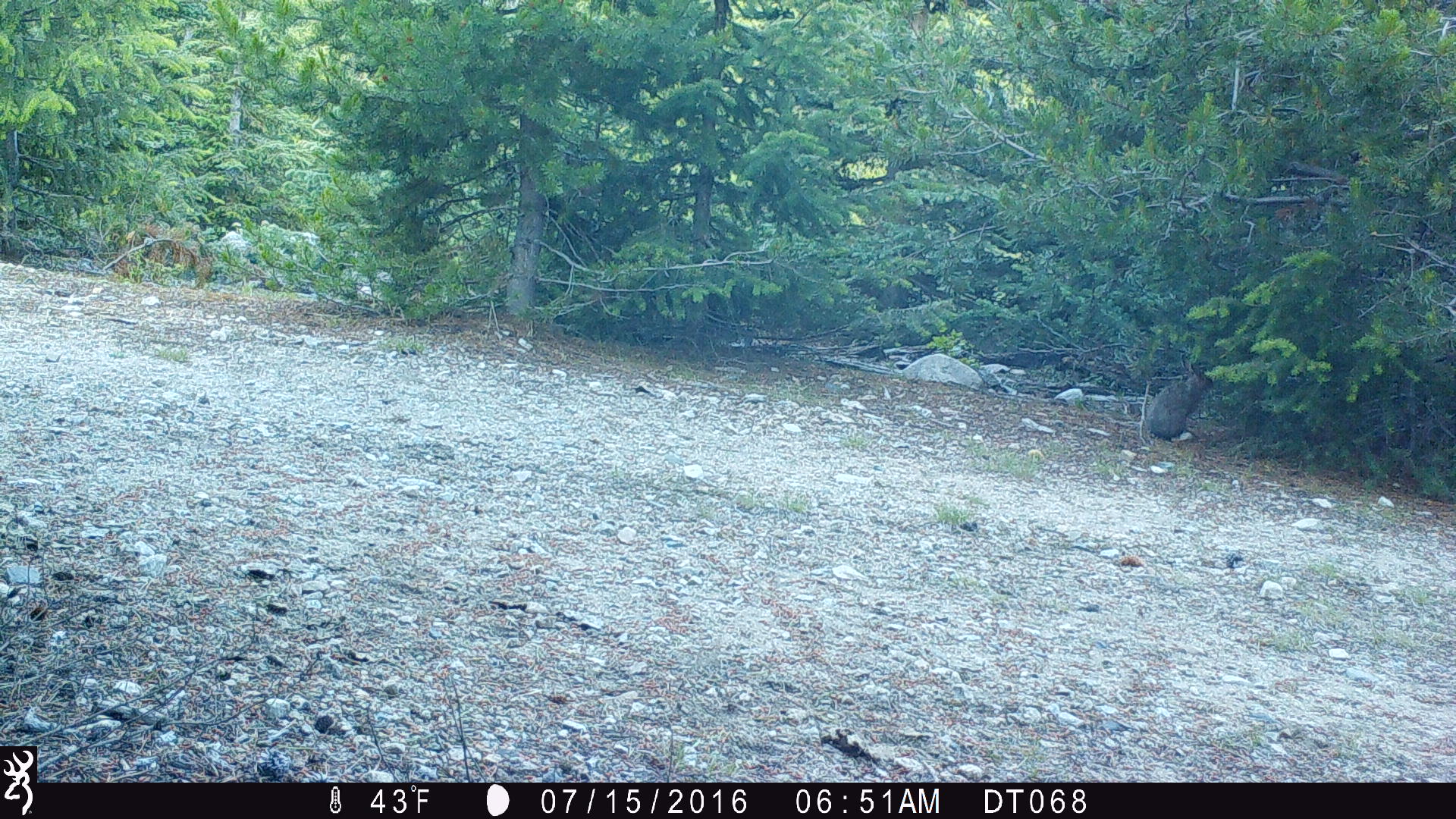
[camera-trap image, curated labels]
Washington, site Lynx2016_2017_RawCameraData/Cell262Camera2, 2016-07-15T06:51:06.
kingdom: Animalia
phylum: Chordata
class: Mammalia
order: Lagomorpha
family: Leporidae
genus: Lepus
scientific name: Lepus americanus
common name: snowshoe hare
Lepus americanus (snowshoe hare). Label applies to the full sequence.